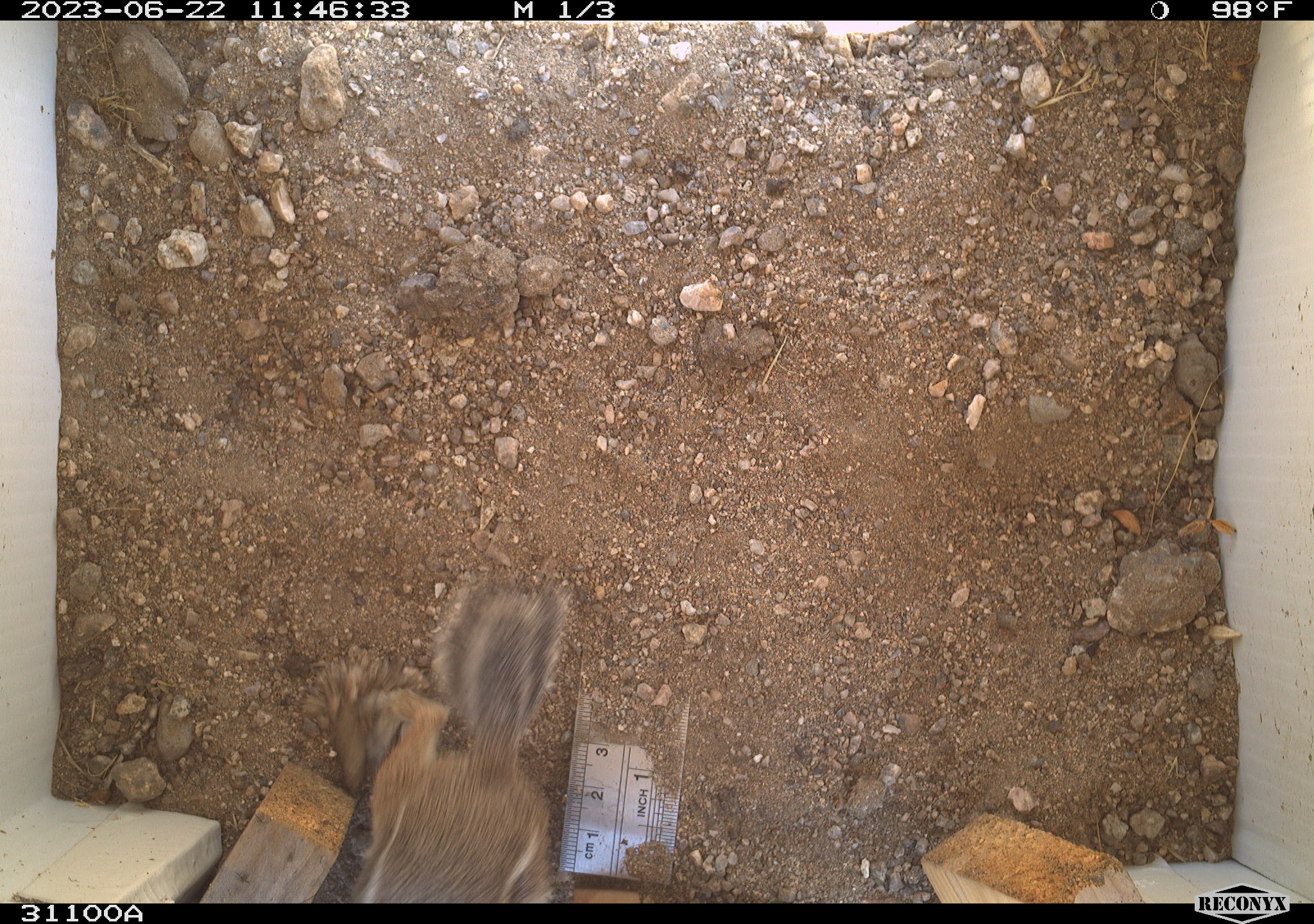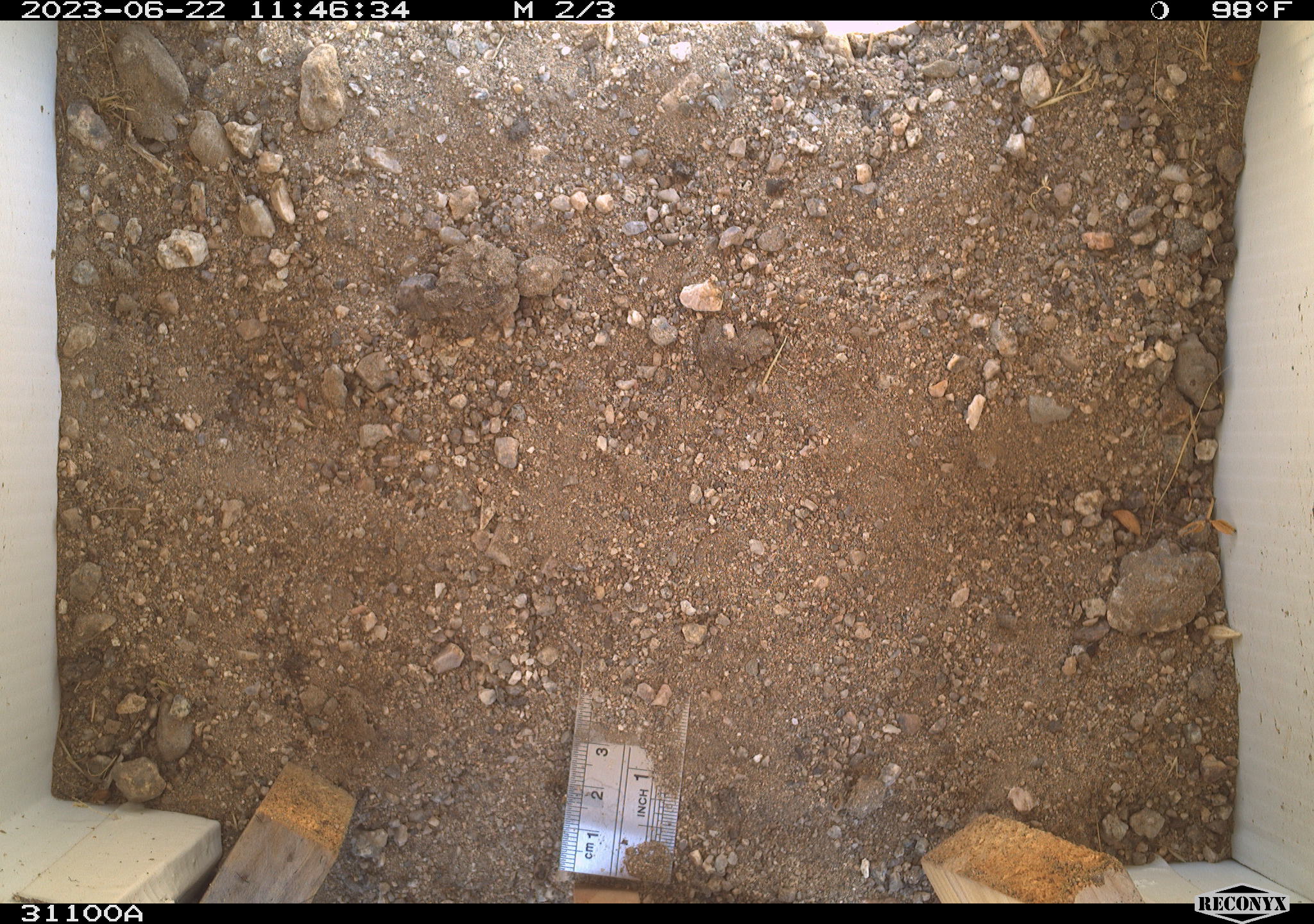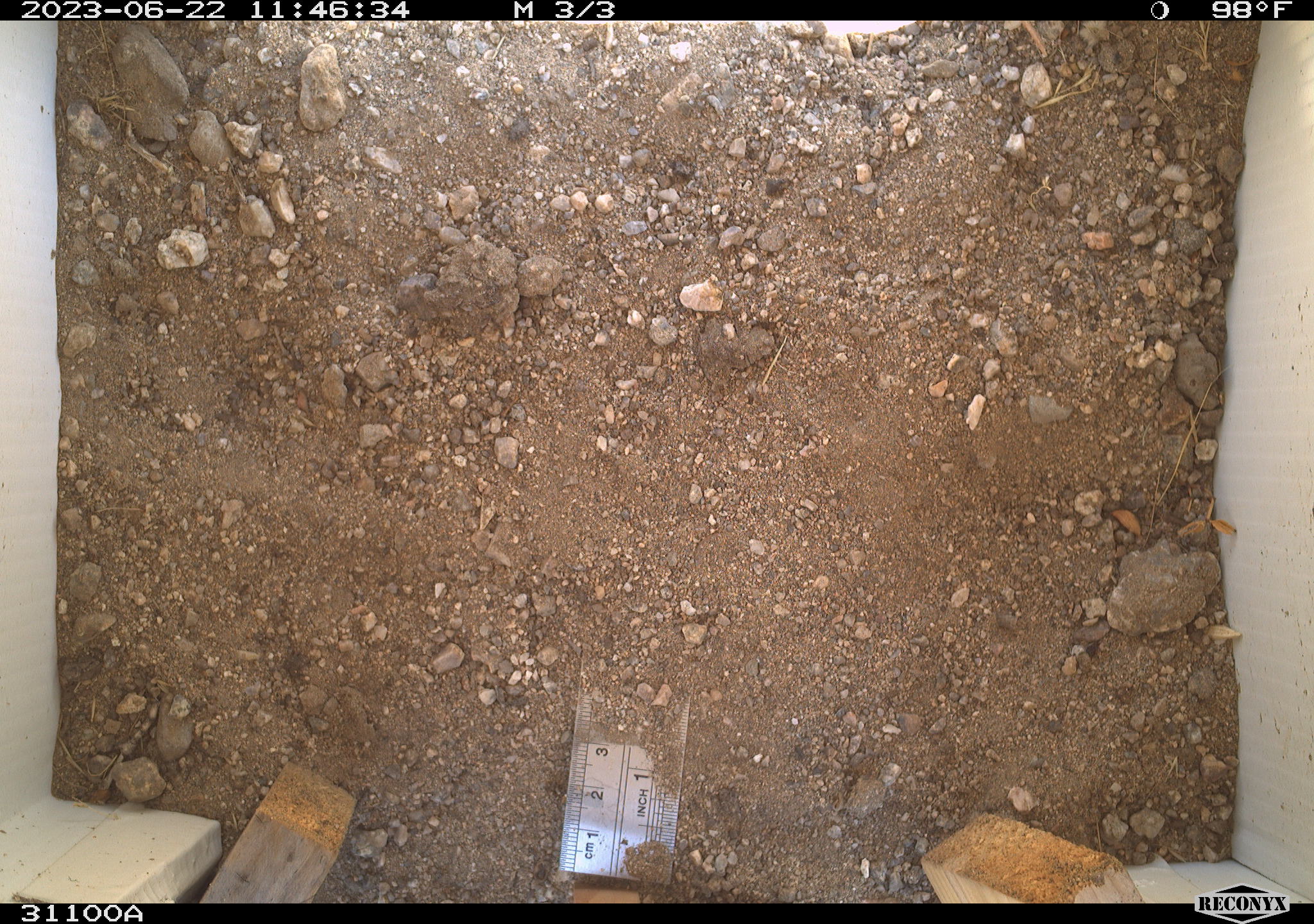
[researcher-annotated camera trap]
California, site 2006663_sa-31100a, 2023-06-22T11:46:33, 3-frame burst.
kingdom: Animalia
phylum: Chordata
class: Mammalia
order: Rodentia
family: Sciuridae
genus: Ammospermophilus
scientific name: Ammospermophilus leucurus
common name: white-tailed antelope squirrel